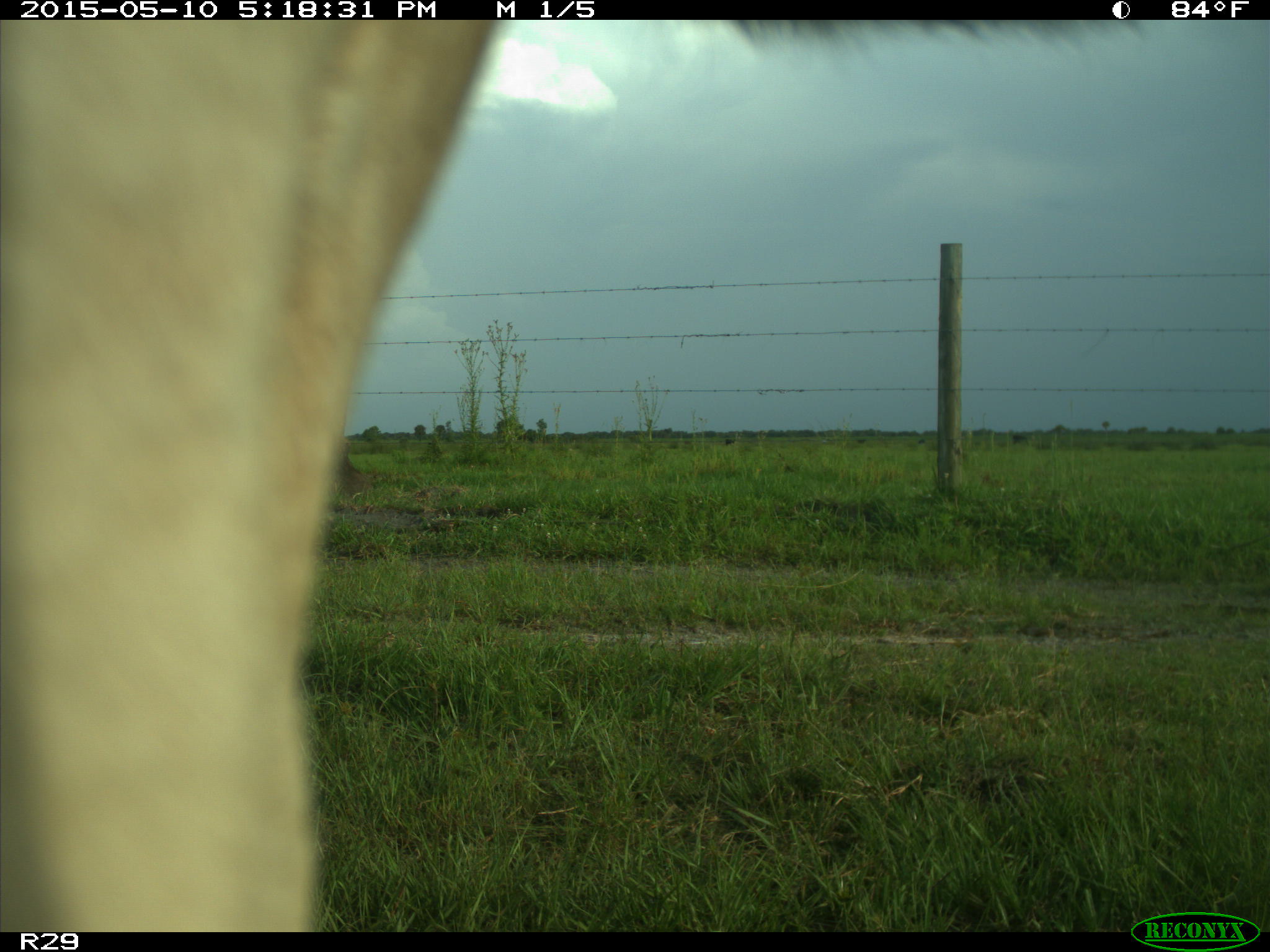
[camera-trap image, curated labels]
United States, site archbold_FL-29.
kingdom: Animalia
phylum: Chordata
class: Mammalia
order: Artiodactyla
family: Bovidae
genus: Bos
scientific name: Bos taurus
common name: domestic cow